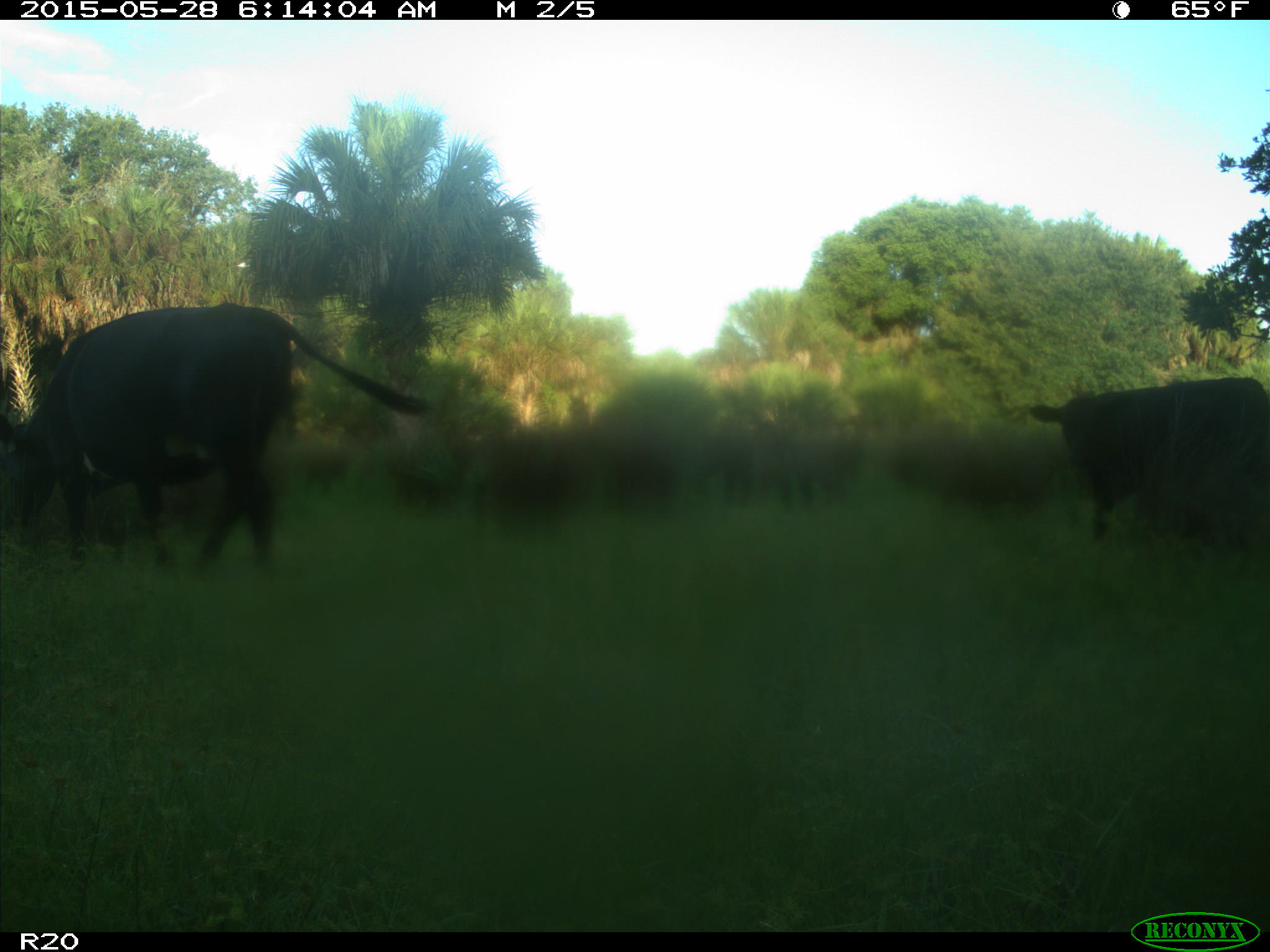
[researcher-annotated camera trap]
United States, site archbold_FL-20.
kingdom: Animalia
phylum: Chordata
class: Mammalia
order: Artiodactyla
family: Bovidae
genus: Bos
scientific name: Bos taurus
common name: domestic cow